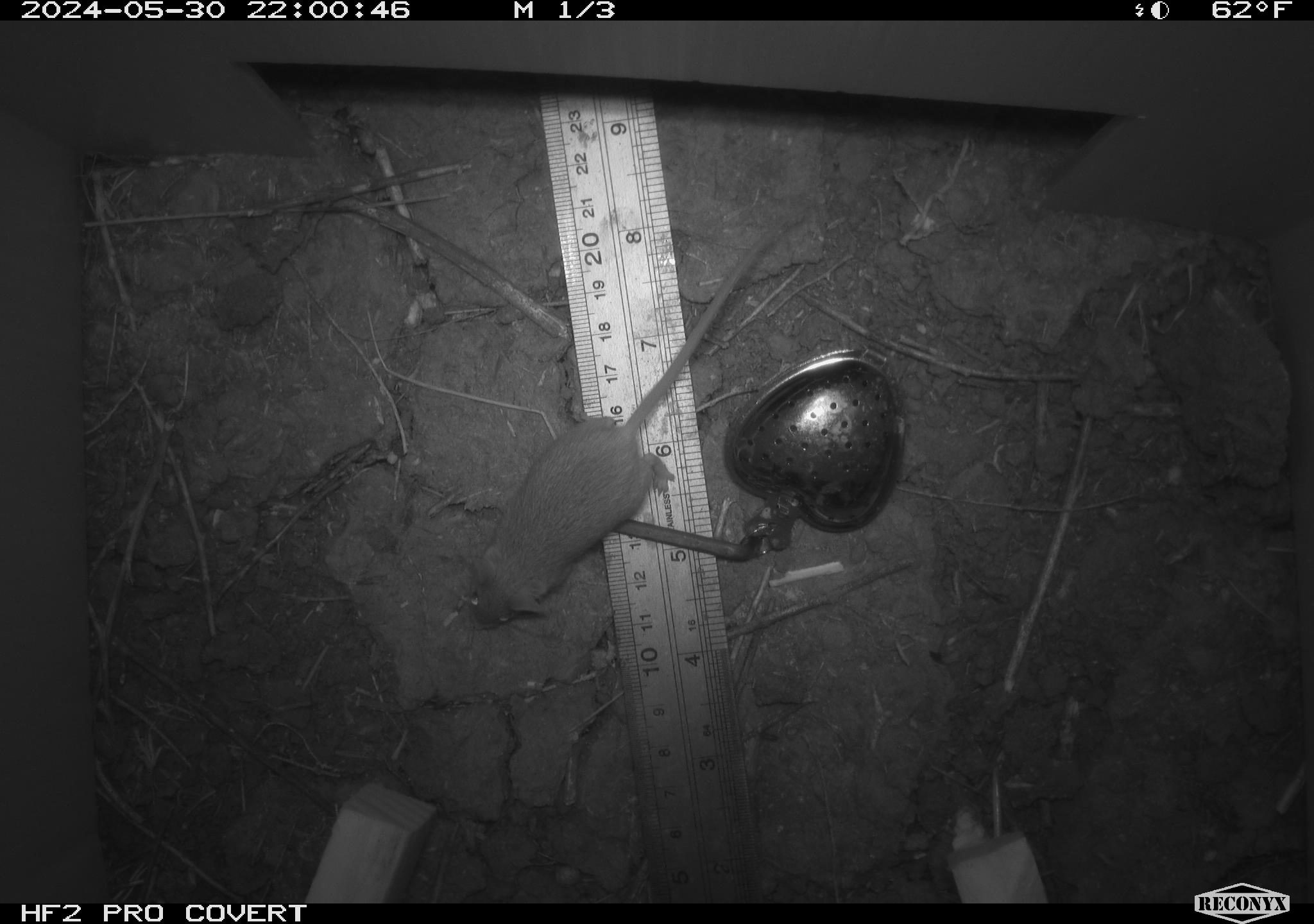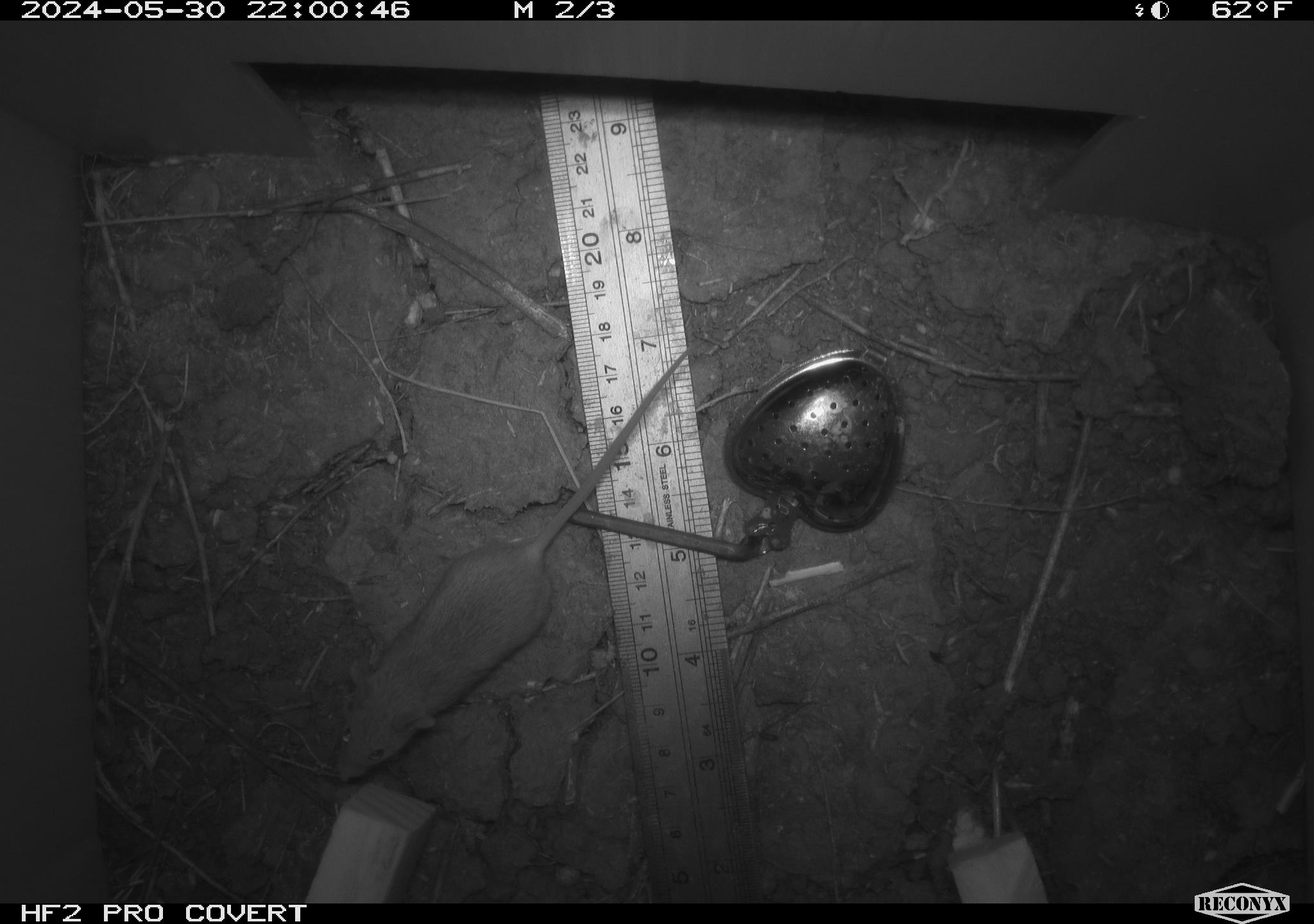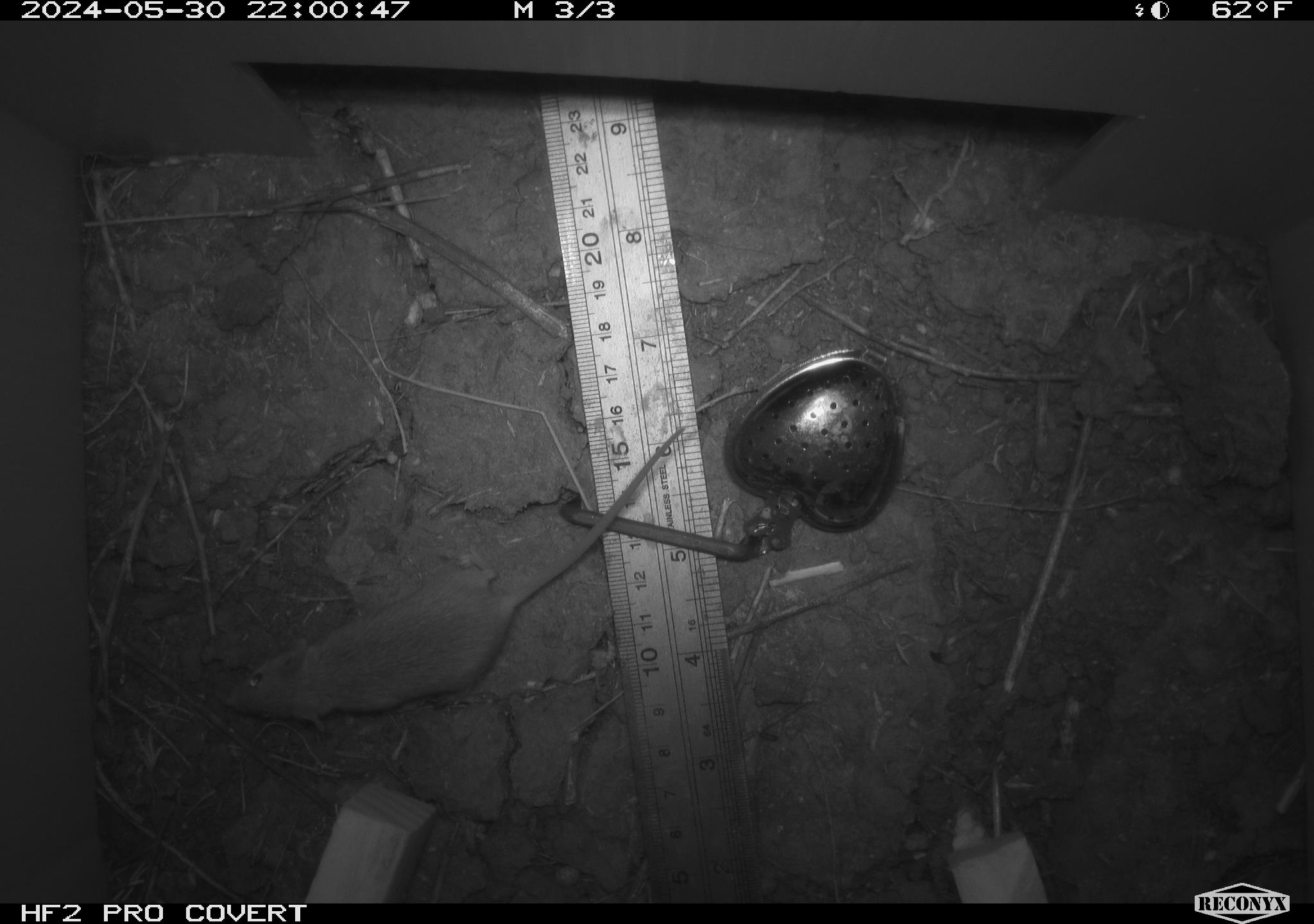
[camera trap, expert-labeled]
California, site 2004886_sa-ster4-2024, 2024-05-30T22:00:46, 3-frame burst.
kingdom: Animalia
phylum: Chordata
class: Mammalia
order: Rodentia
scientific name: Rodentia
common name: mouse species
Mouse species (Rodentia).